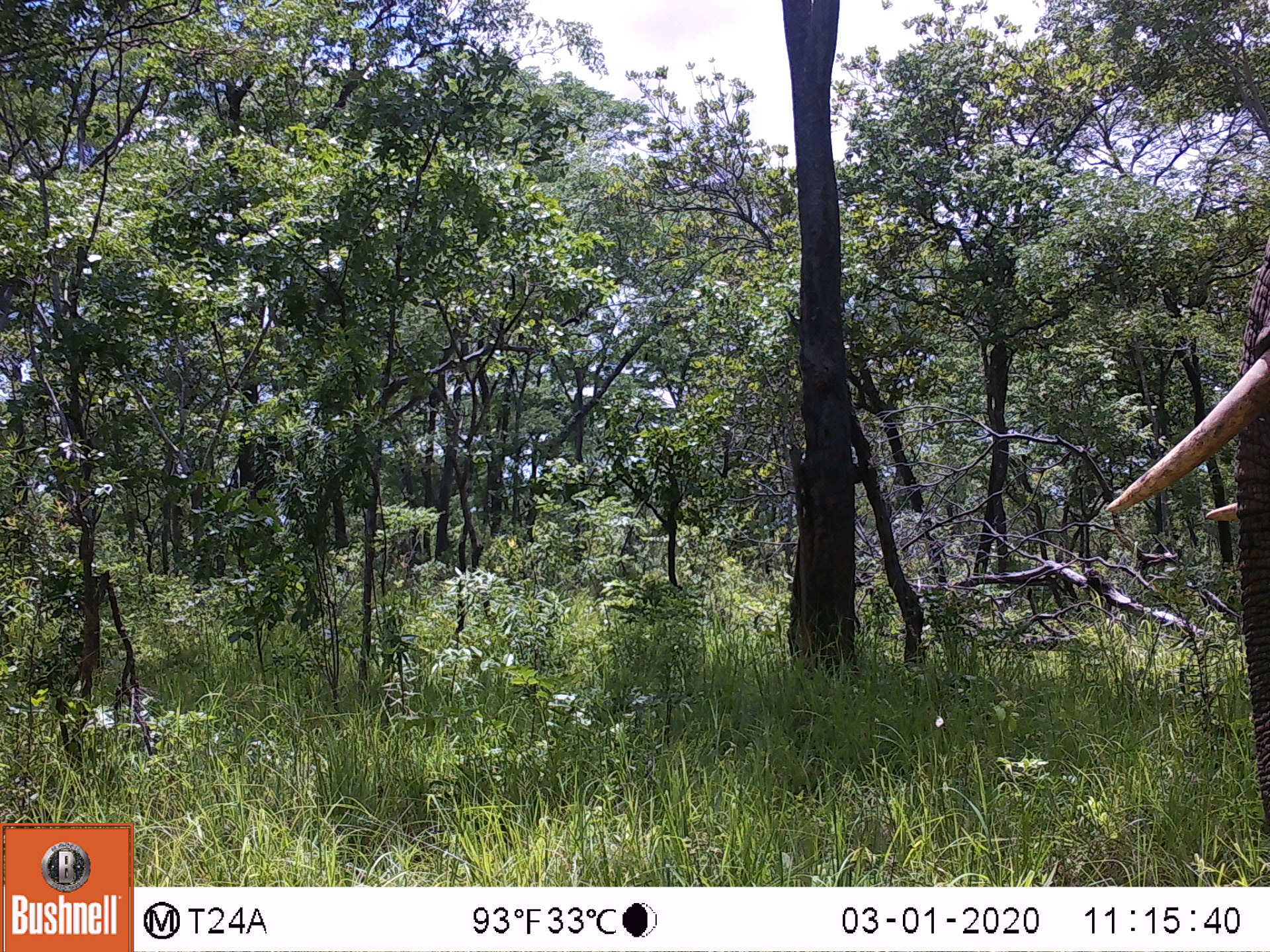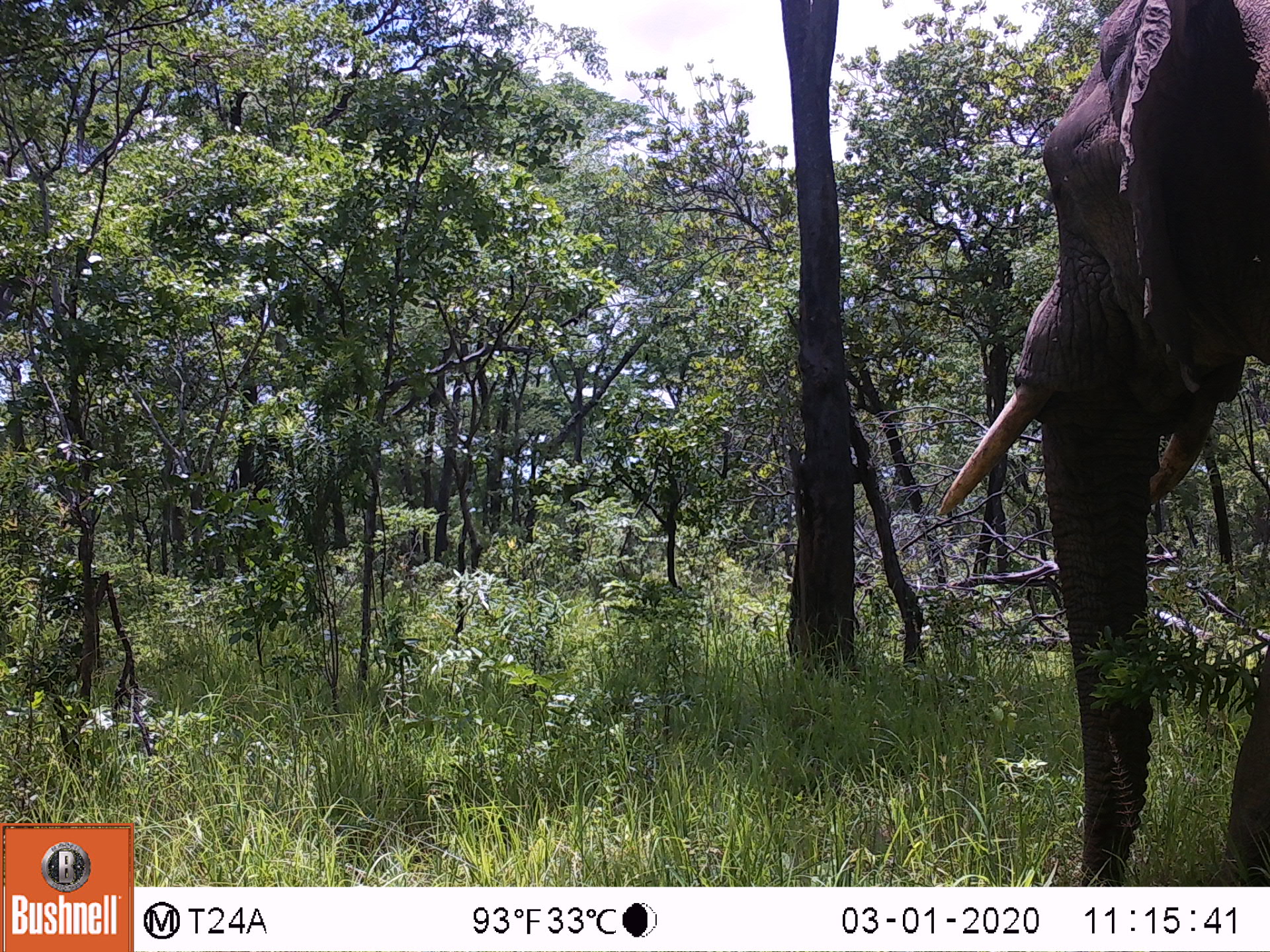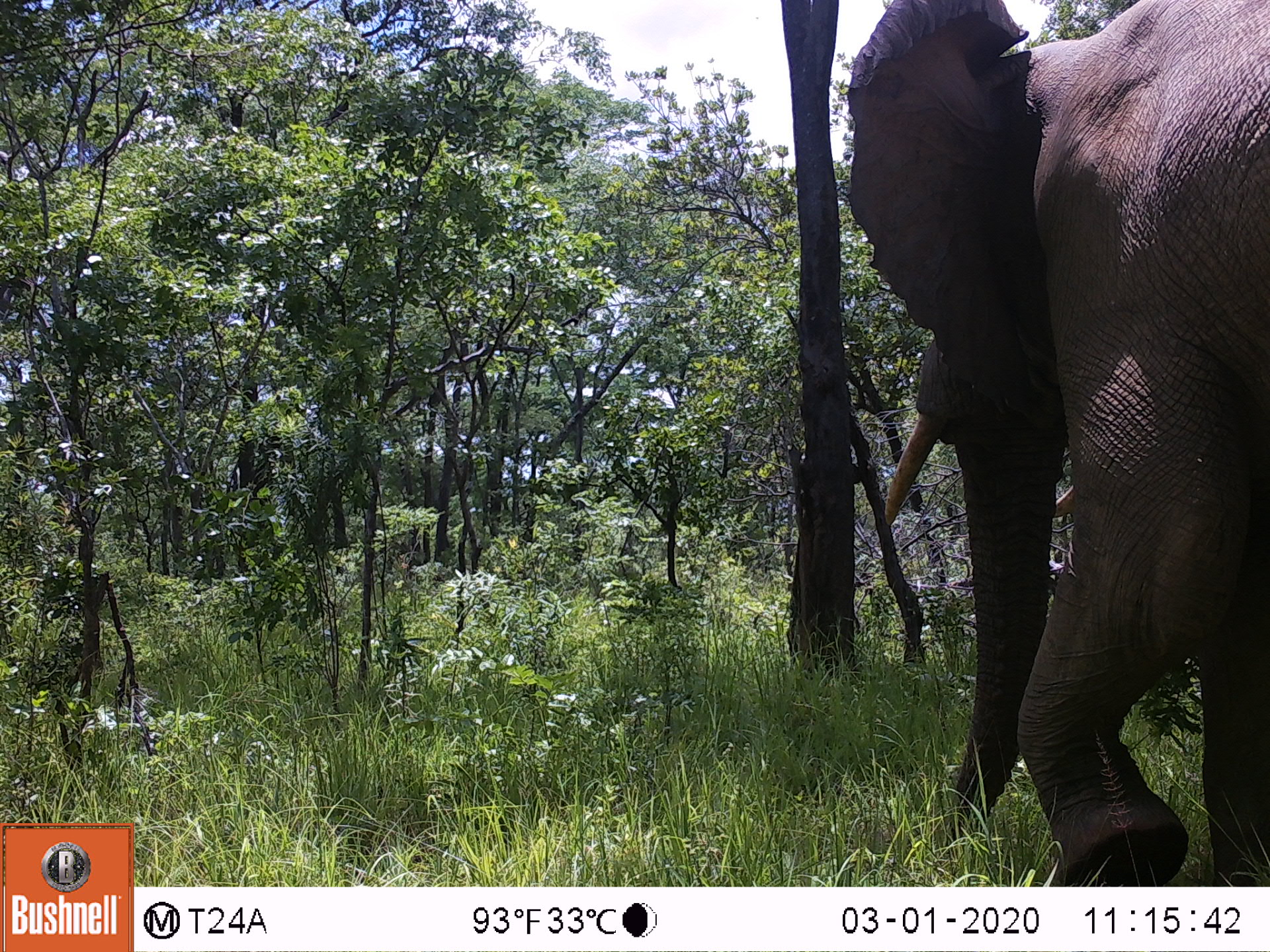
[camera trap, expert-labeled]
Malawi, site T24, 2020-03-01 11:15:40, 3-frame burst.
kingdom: Animalia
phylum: Chordata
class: Mammalia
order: Proboscidea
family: Elephantidae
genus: Loxodonta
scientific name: Loxodonta africana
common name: african savanna elephant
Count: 1.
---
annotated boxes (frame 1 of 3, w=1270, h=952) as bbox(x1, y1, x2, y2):
african savanna elephant: bbox(1094, 191, 1269, 841)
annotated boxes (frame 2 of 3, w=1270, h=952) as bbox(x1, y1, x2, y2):
african savanna elephant: bbox(930, 0, 1267, 885)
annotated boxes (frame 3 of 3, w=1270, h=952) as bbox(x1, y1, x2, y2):
african savanna elephant: bbox(840, 0, 1269, 885)